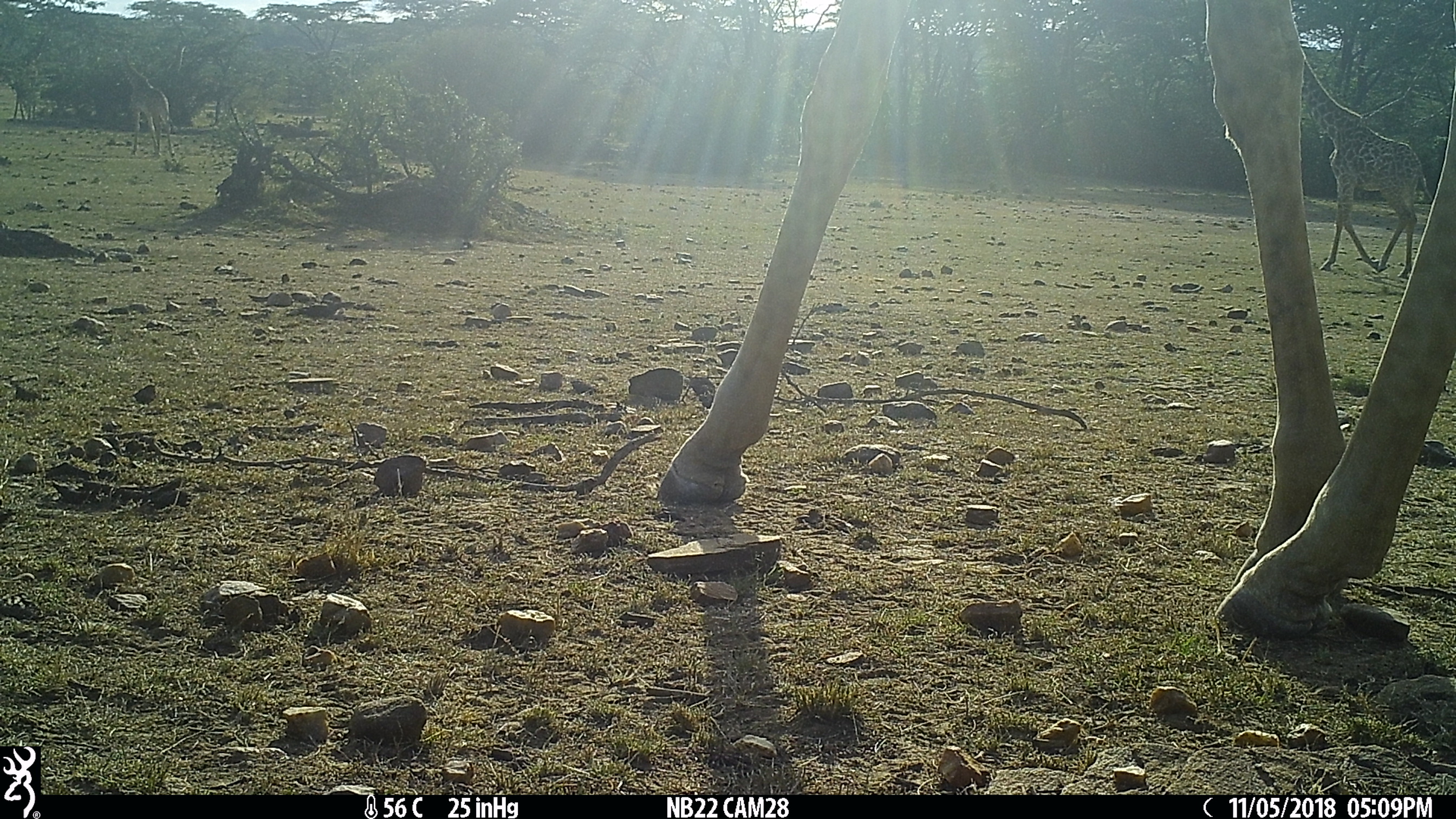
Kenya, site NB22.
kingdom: Animalia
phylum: Chordata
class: Mammalia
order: Artiodactyla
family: Giraffidae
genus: Giraffa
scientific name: Giraffa camelopardalis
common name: northern giraffe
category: giraffe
Giraffe (northern giraffe) (Giraffa camelopardalis).